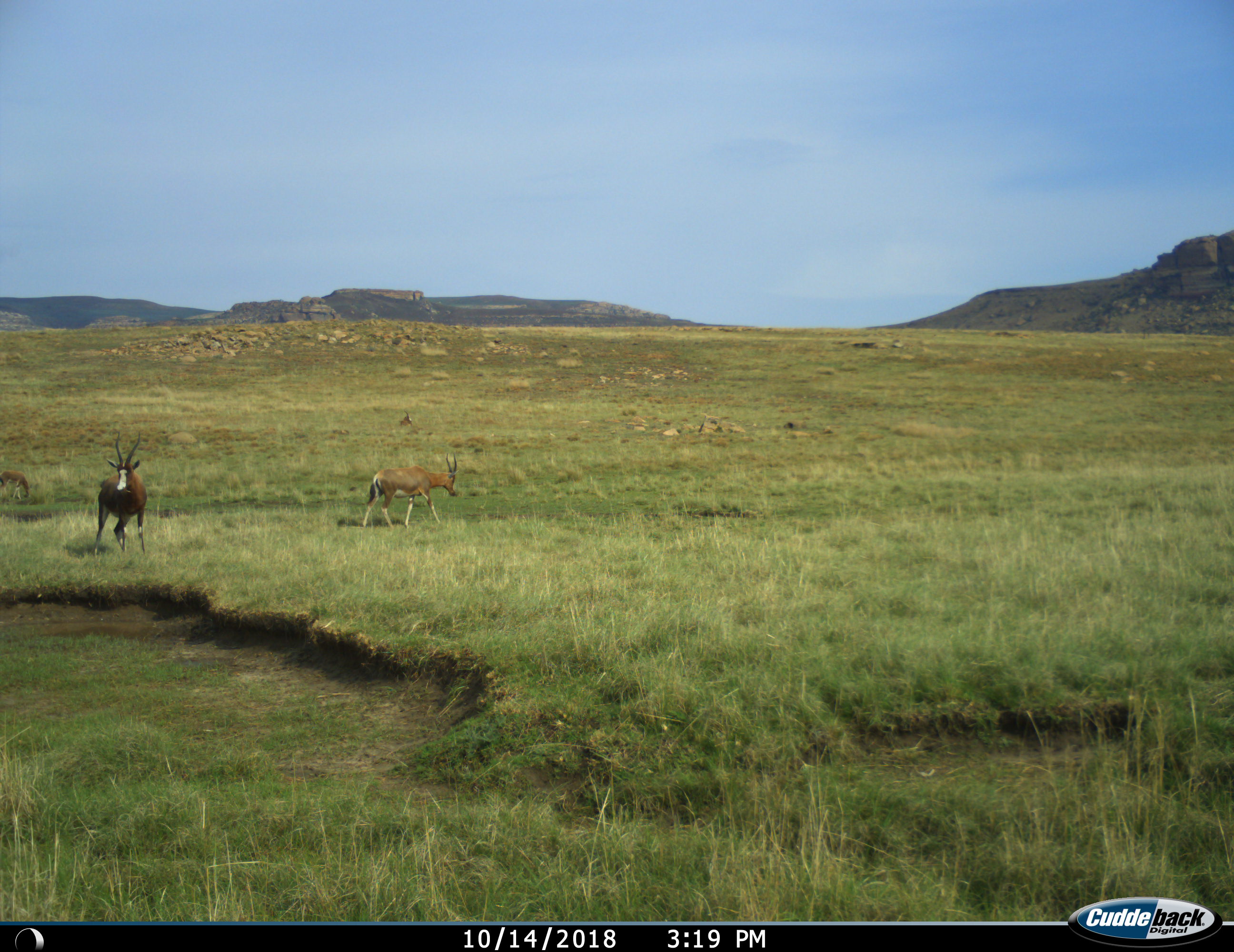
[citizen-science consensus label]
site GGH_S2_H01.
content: unidentified animal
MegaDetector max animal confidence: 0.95